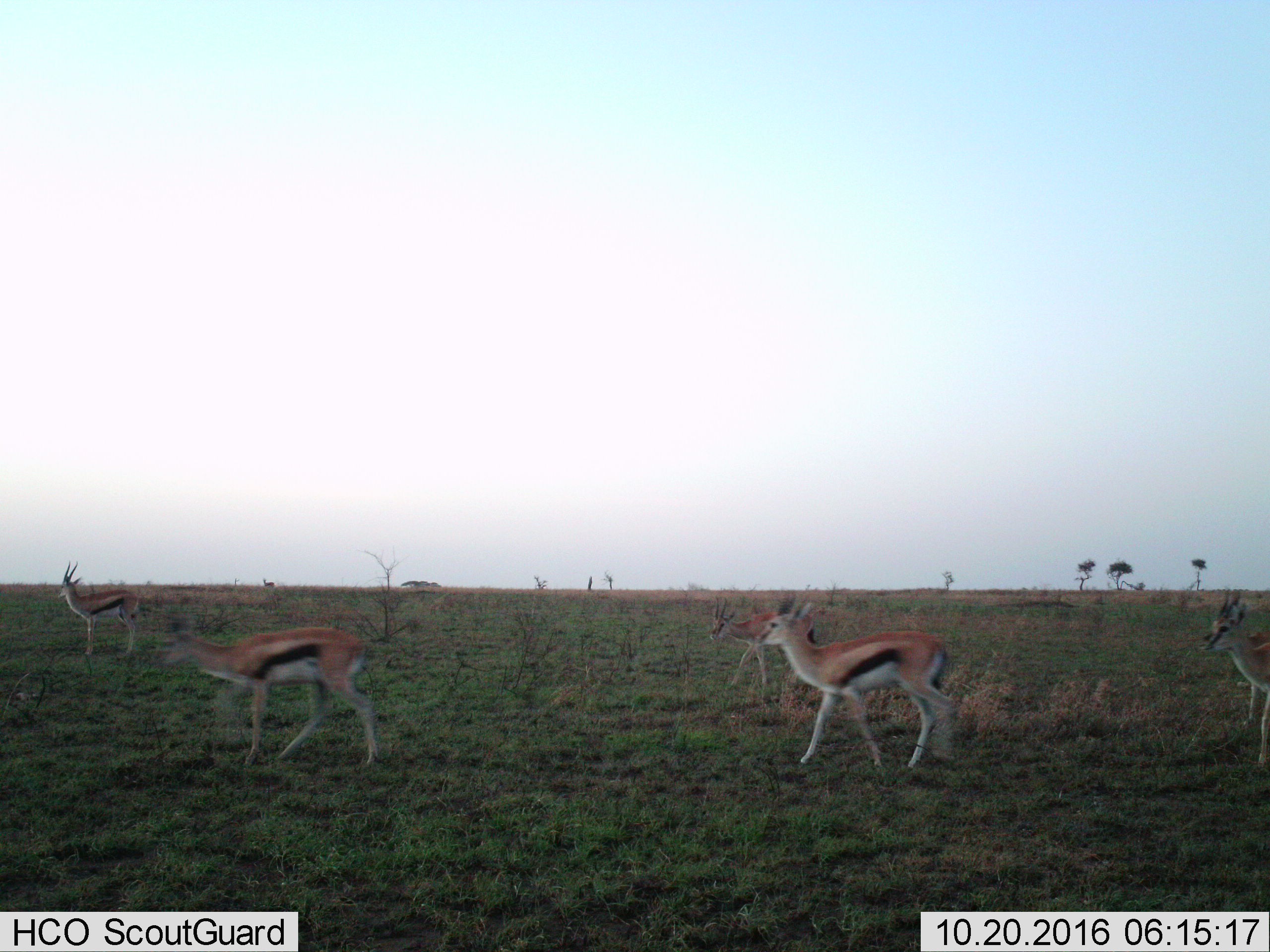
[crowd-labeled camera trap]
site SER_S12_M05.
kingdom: Animalia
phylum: Chordata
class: Mammalia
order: Artiodactyla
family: Bovidae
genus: Eudorcas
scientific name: Eudorcas thomsonii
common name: thomson's gazelle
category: gazellethomsons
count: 6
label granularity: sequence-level